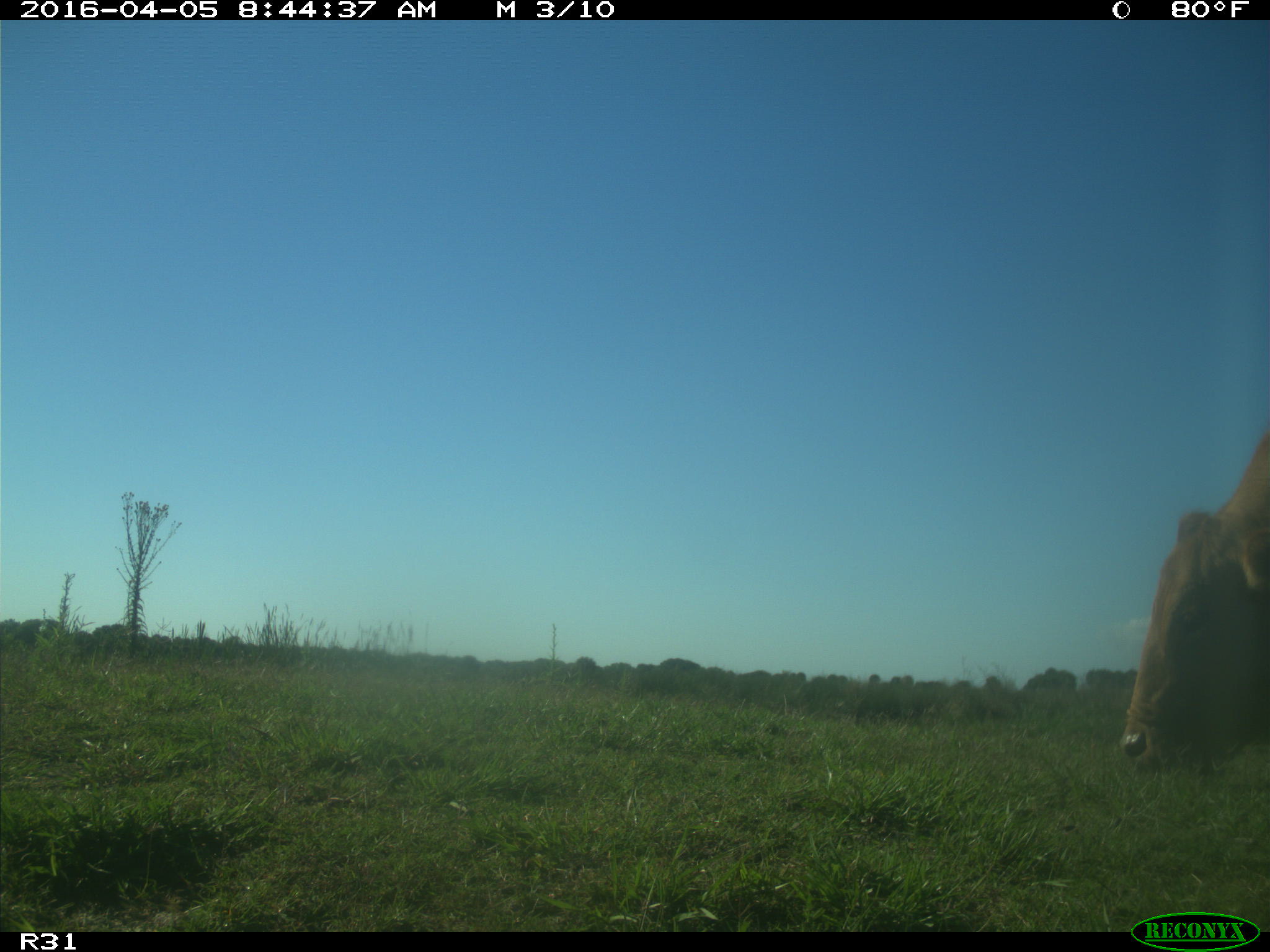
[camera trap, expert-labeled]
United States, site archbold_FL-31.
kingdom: Animalia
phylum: Chordata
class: Mammalia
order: Artiodactyla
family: Bovidae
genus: Bos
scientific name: Bos taurus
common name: domestic cow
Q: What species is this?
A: Bos taurus (domestic cow).